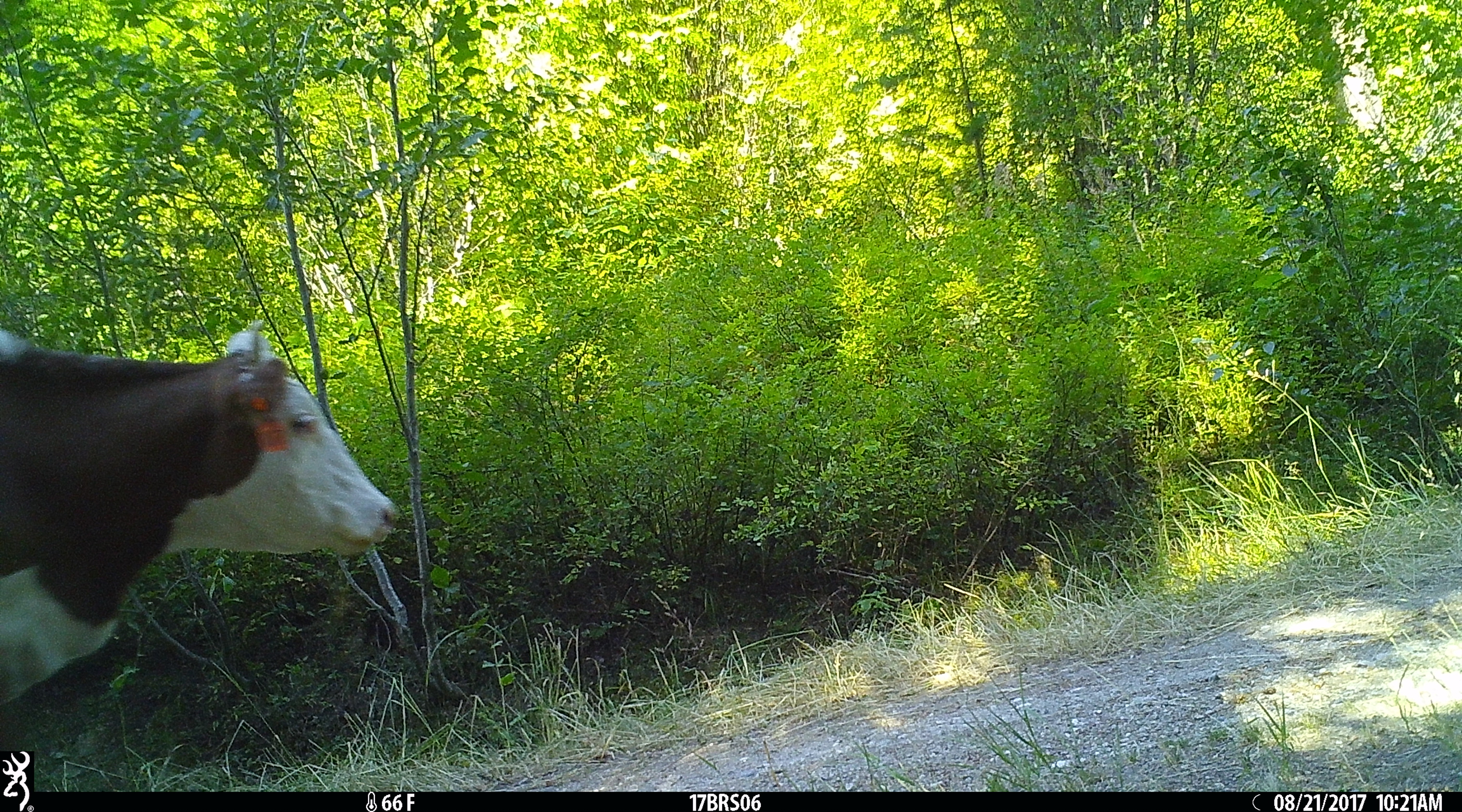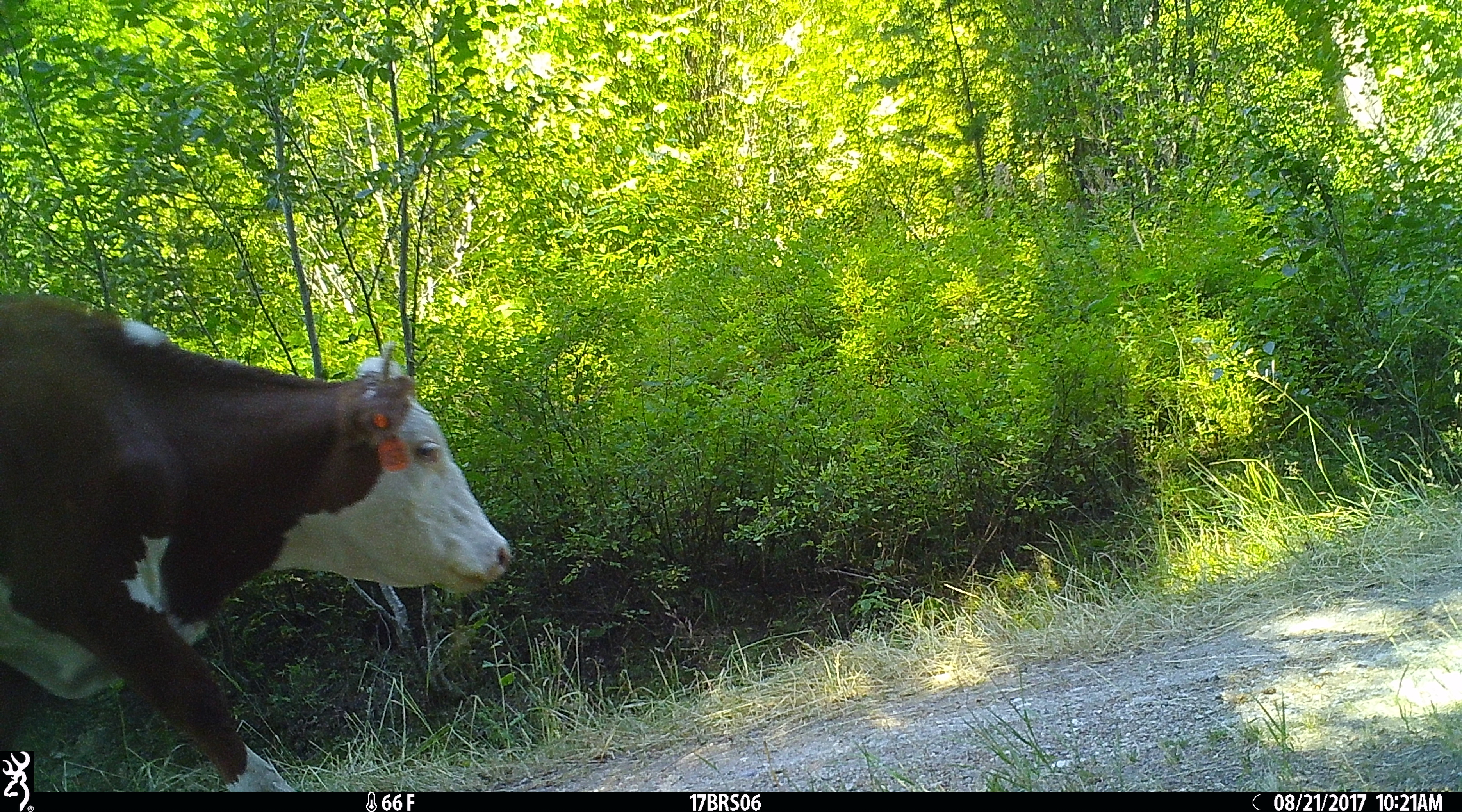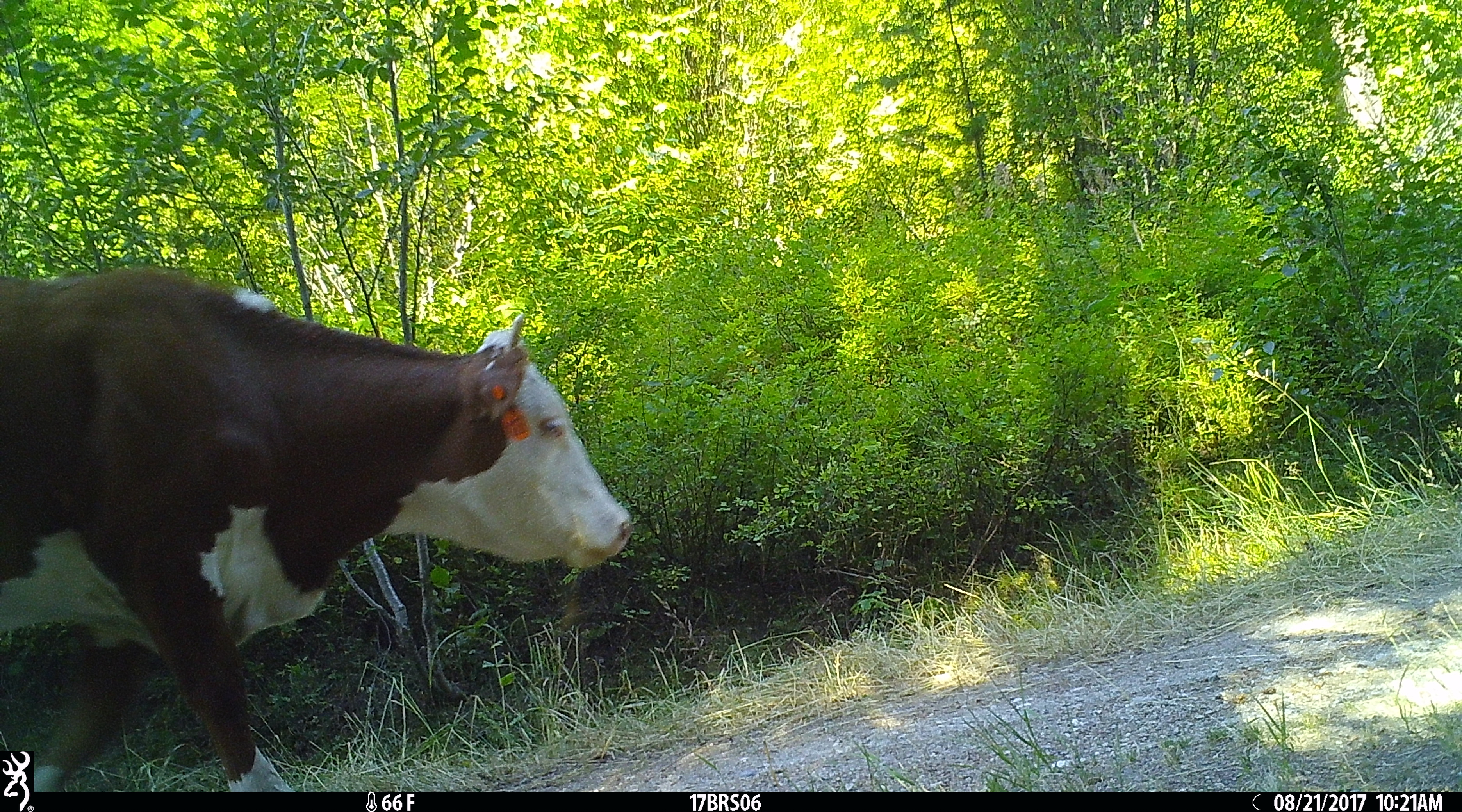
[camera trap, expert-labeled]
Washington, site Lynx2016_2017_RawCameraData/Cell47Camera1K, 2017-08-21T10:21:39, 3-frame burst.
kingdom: Animalia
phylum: Chordata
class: Mammalia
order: Artiodactyla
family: Bovidae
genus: Bos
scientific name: Bos taurus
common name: domestic cattle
Domestic cattle (Bos taurus). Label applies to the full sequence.